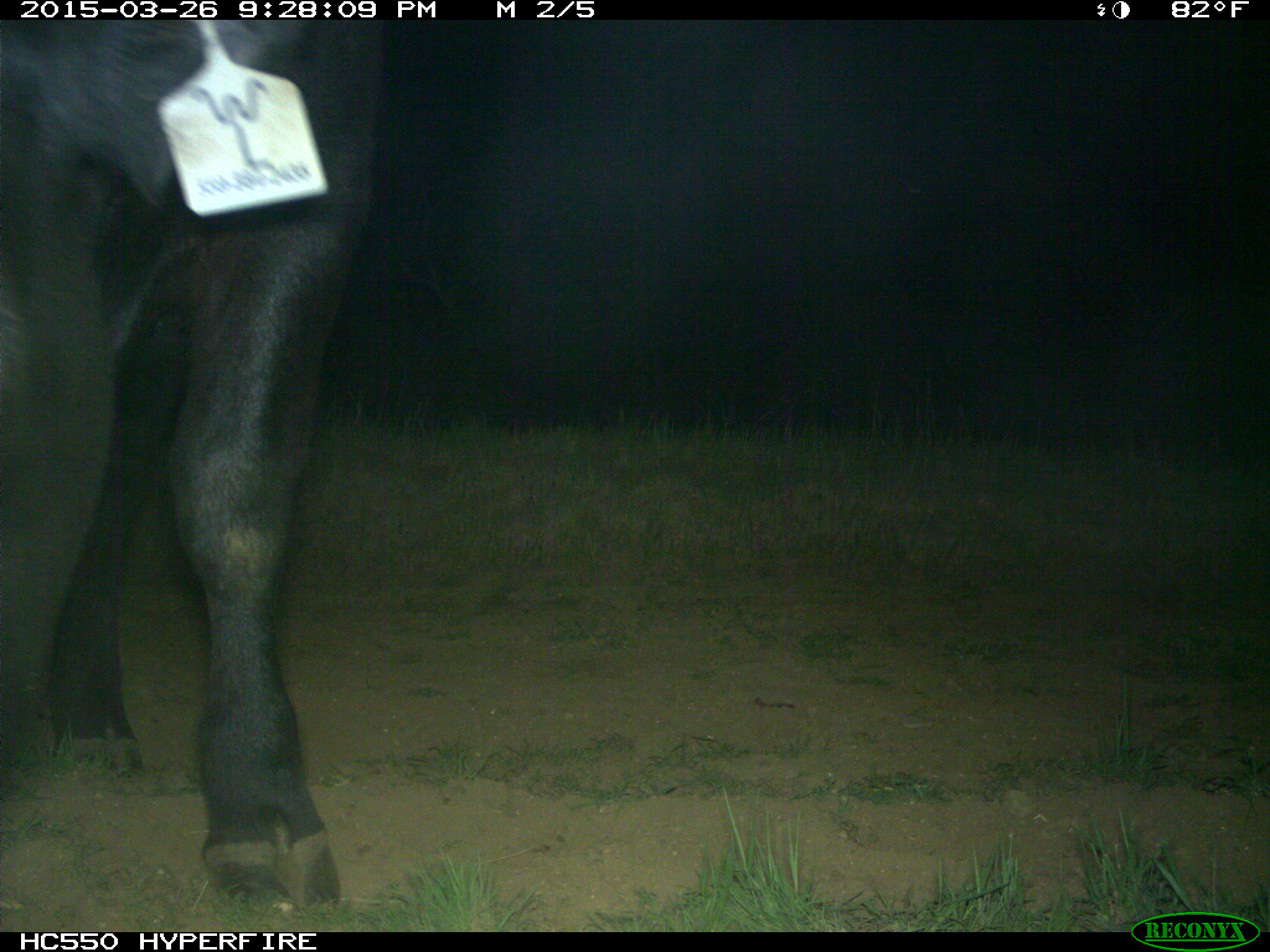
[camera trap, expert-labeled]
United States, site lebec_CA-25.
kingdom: Animalia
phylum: Chordata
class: Mammalia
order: Artiodactyla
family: Bovidae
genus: Bos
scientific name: Bos taurus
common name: domestic cow